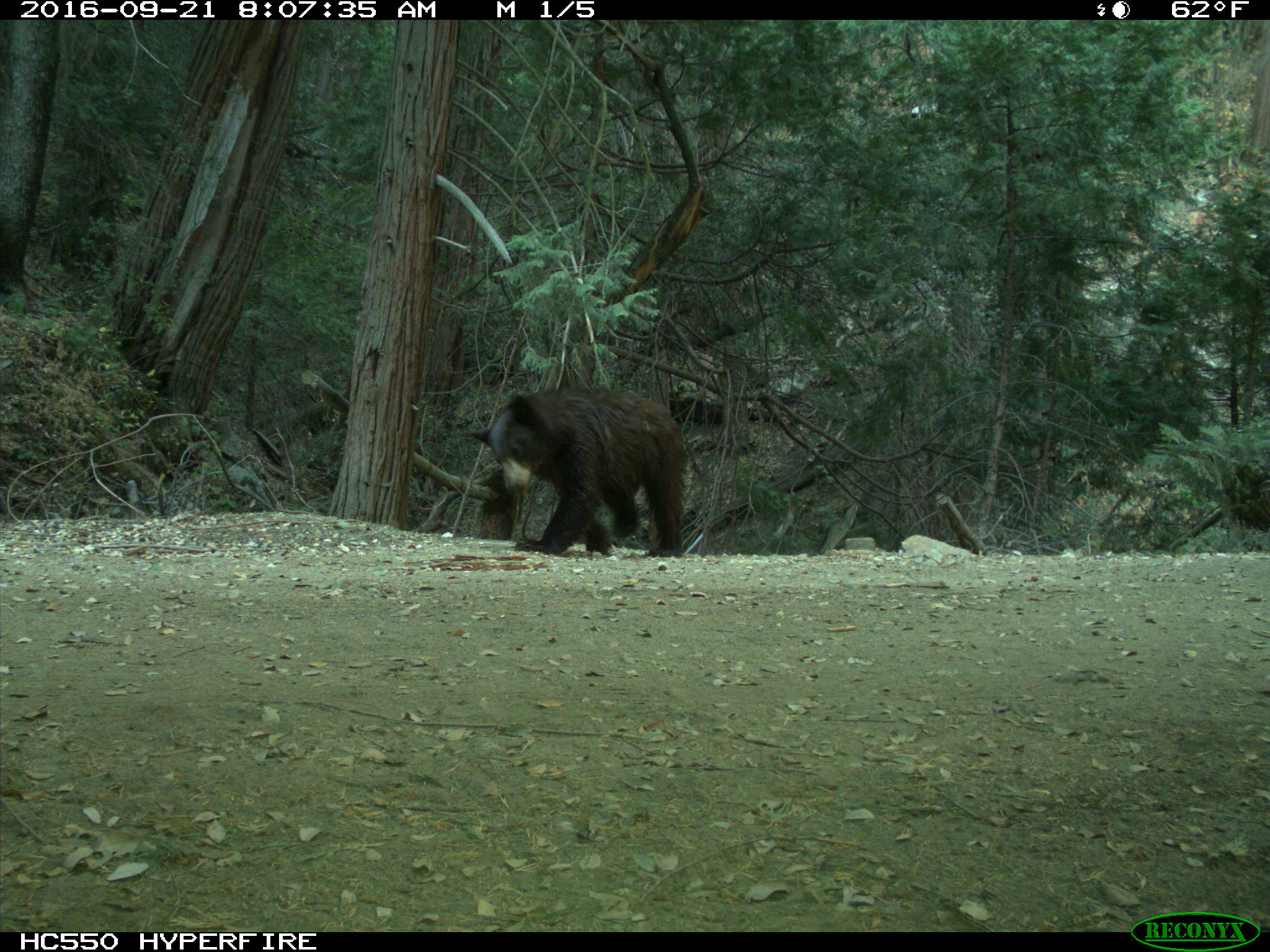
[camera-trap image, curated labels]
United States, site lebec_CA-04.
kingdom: Animalia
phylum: Chordata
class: Mammalia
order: Carnivora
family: Ursidae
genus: Ursus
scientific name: Ursus americanus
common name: american black bear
Ursus americanus (american black bear).